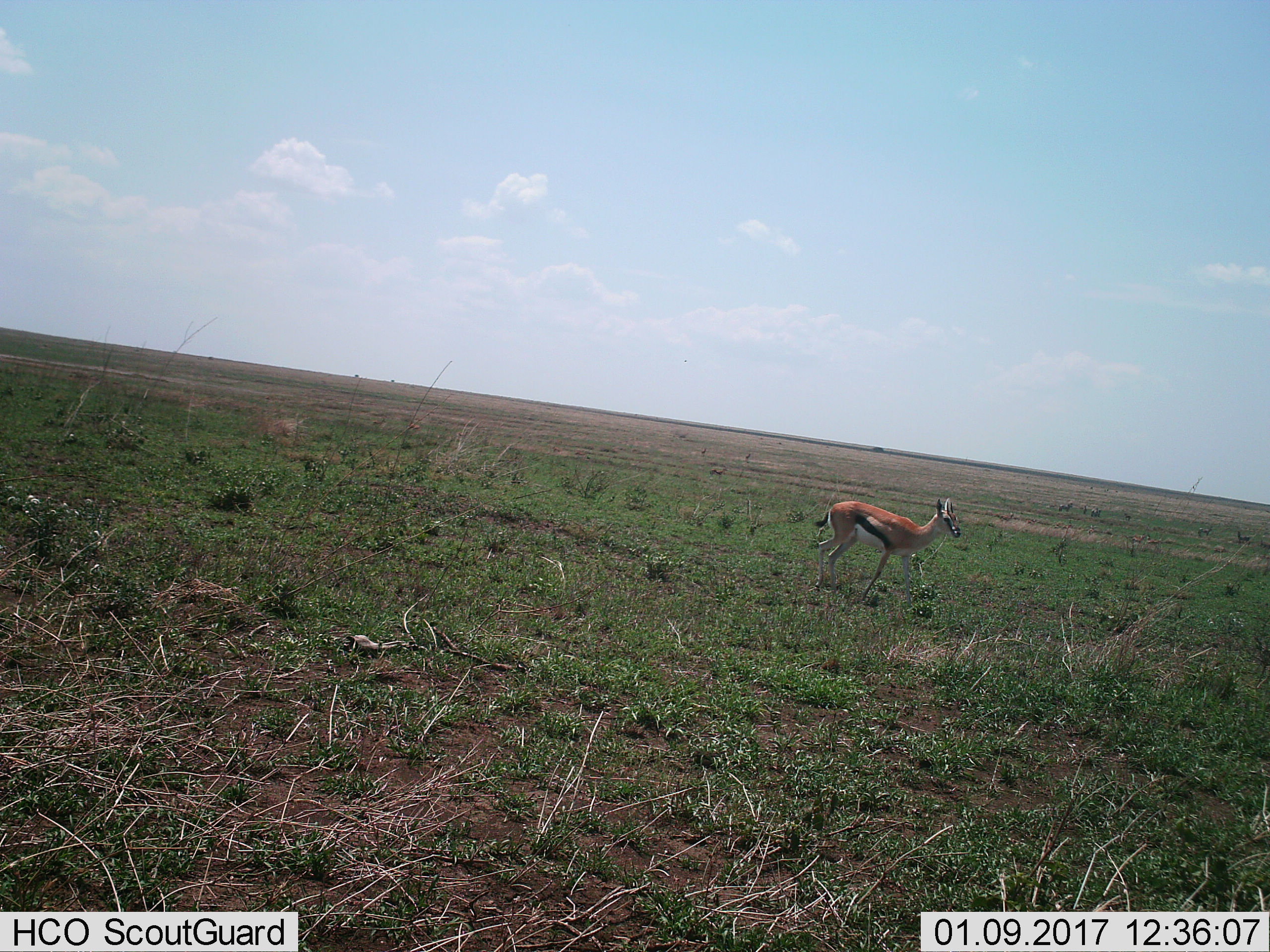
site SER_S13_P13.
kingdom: Animalia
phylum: Chordata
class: Mammalia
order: Artiodactyla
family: Bovidae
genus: Eudorcas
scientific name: Eudorcas thomsonii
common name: thomson's gazelle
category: gazellethomsons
Gazellethomsons (thomson's gazelle) (Eudorcas thomsonii), count 1. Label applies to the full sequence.